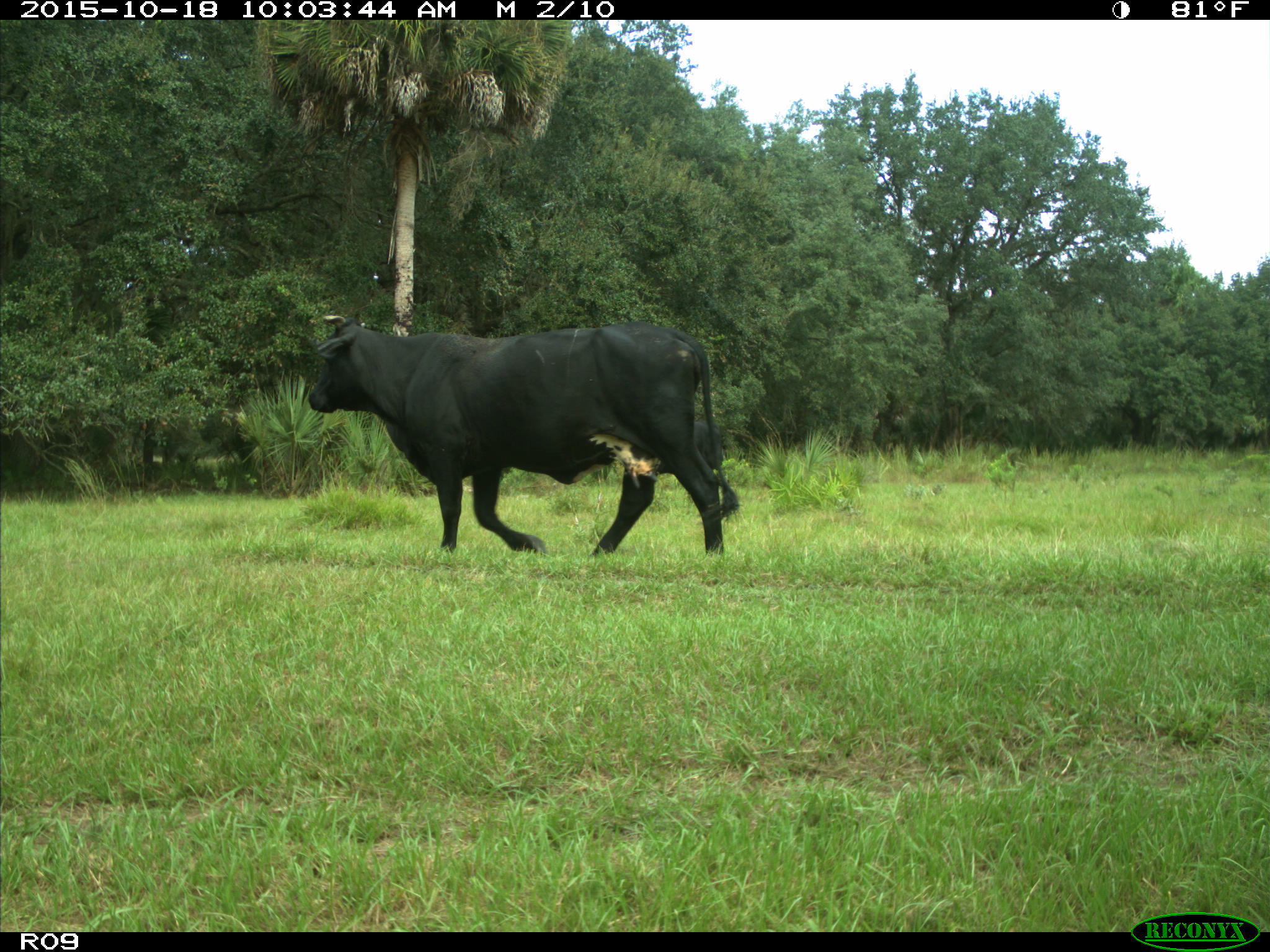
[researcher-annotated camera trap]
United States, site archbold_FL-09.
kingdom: Animalia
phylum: Chordata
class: Mammalia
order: Artiodactyla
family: Bovidae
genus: Bos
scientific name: Bos taurus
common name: domestic cow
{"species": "Bos taurus (domestic cow)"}